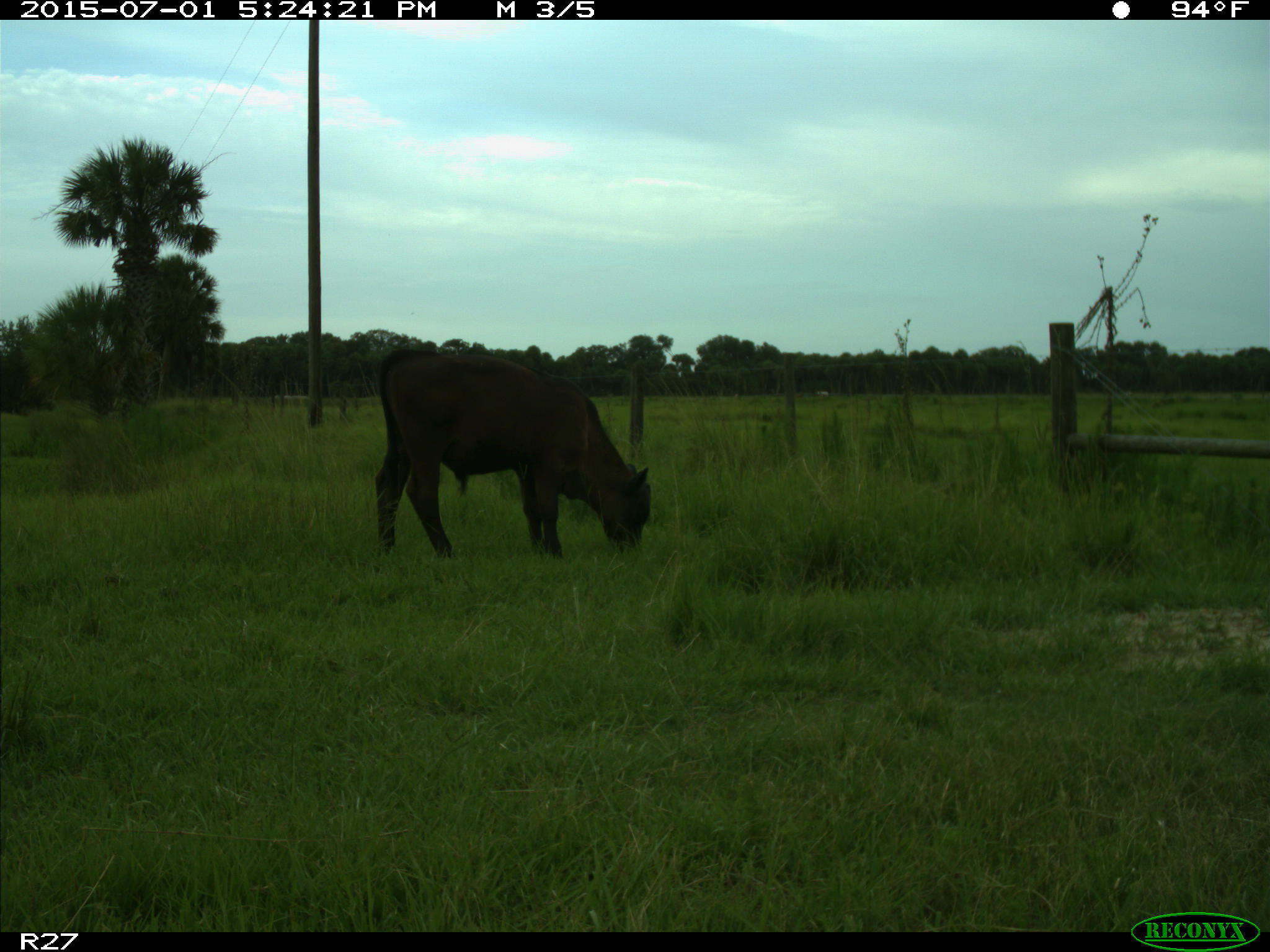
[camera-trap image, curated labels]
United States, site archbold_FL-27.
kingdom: Animalia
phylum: Chordata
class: Mammalia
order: Artiodactyla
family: Bovidae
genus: Bos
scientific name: Bos taurus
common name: domestic cow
Bos taurus (domestic cow).